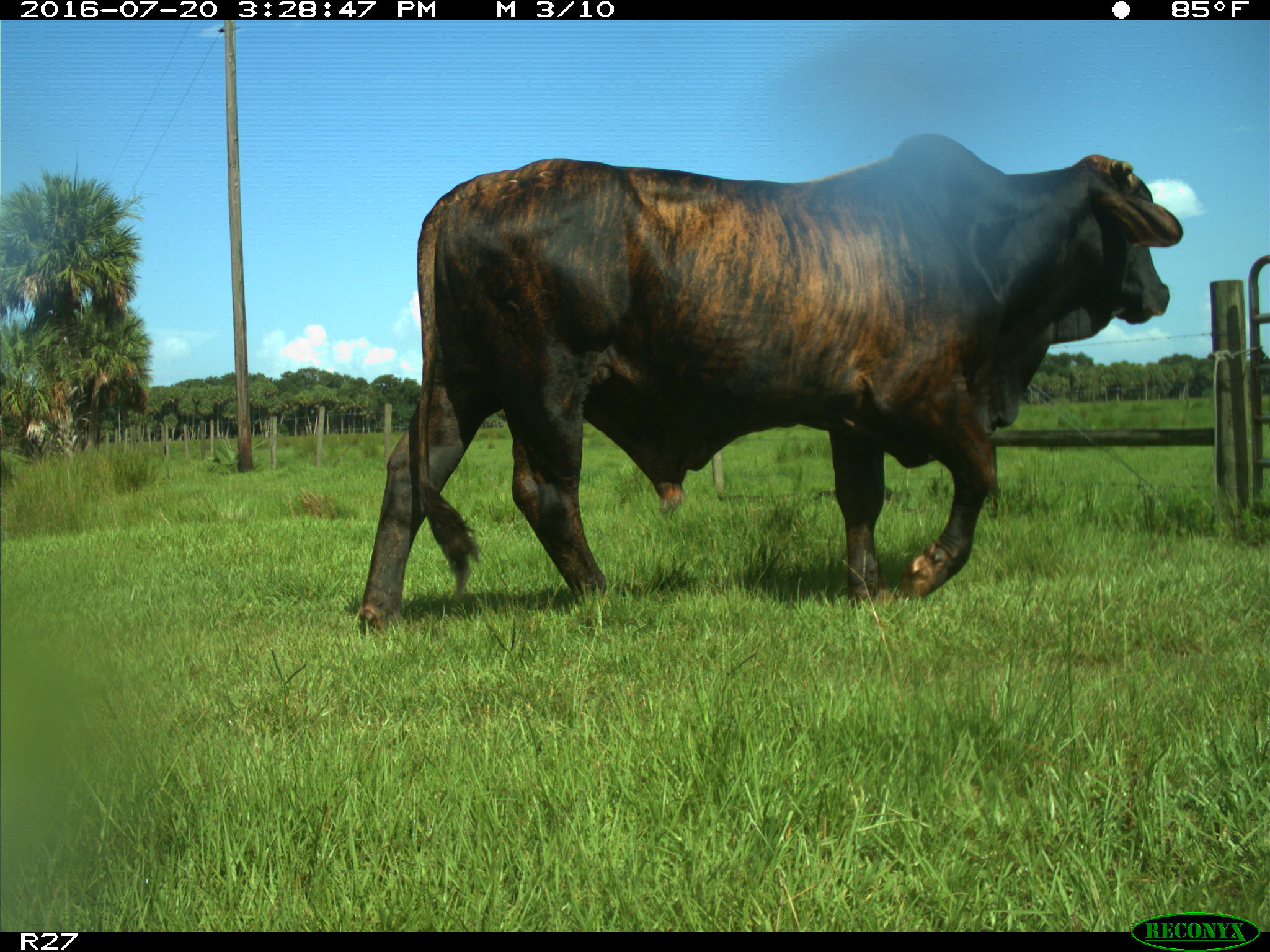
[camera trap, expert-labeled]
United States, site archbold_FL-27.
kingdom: Animalia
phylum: Chordata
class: Mammalia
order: Artiodactyla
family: Bovidae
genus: Bos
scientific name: Bos taurus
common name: domestic cow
Bos taurus (domestic cow).